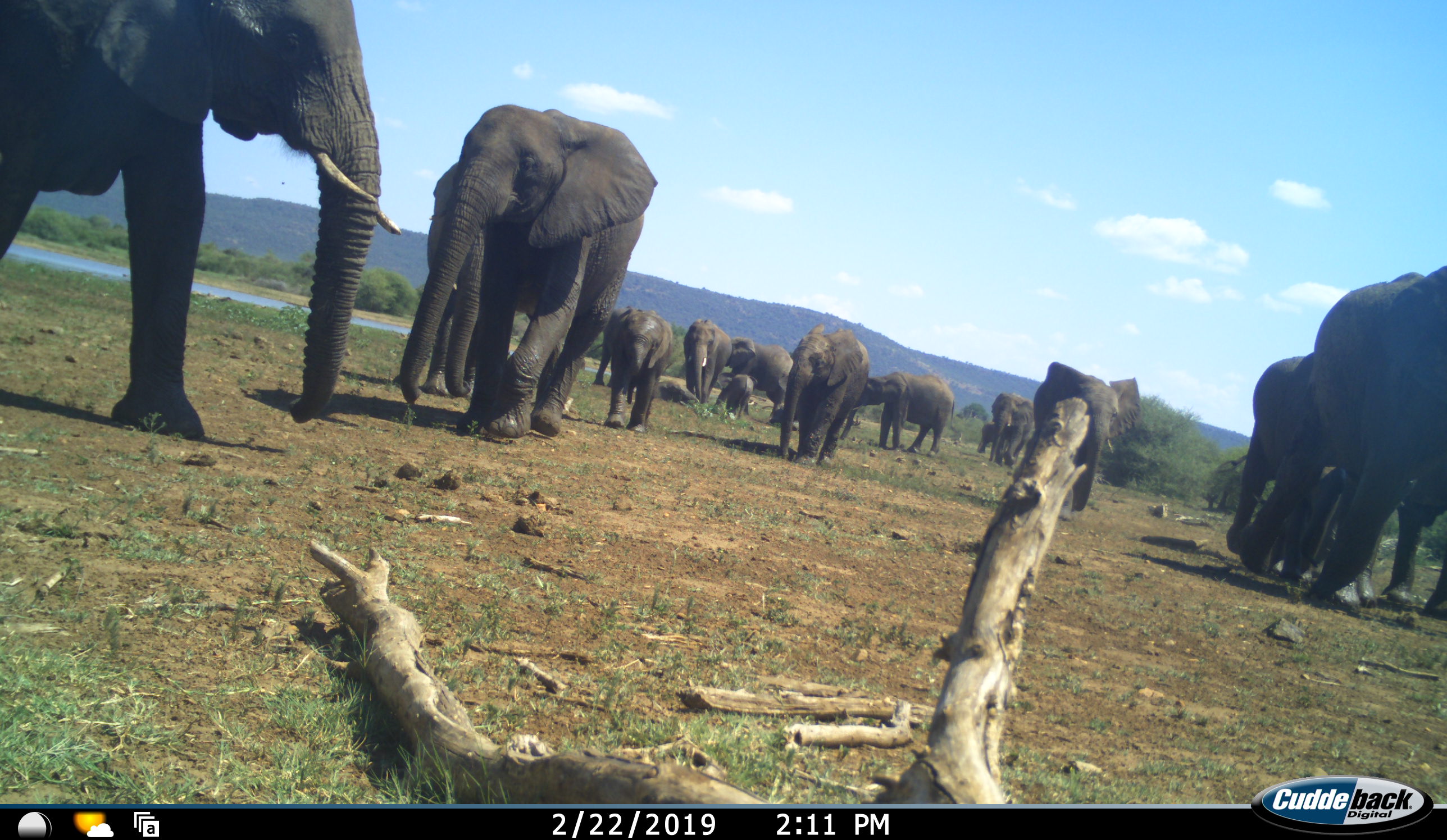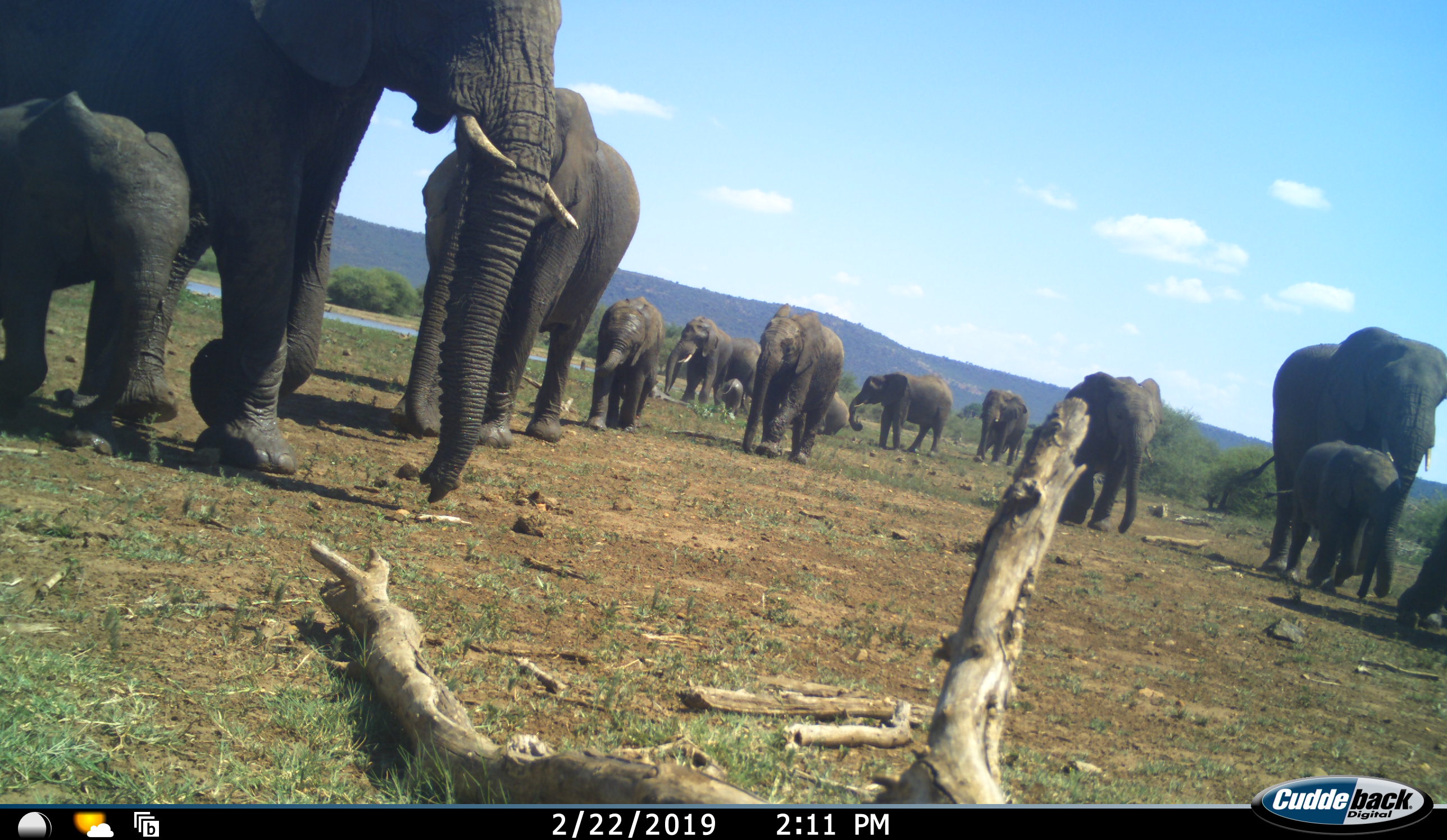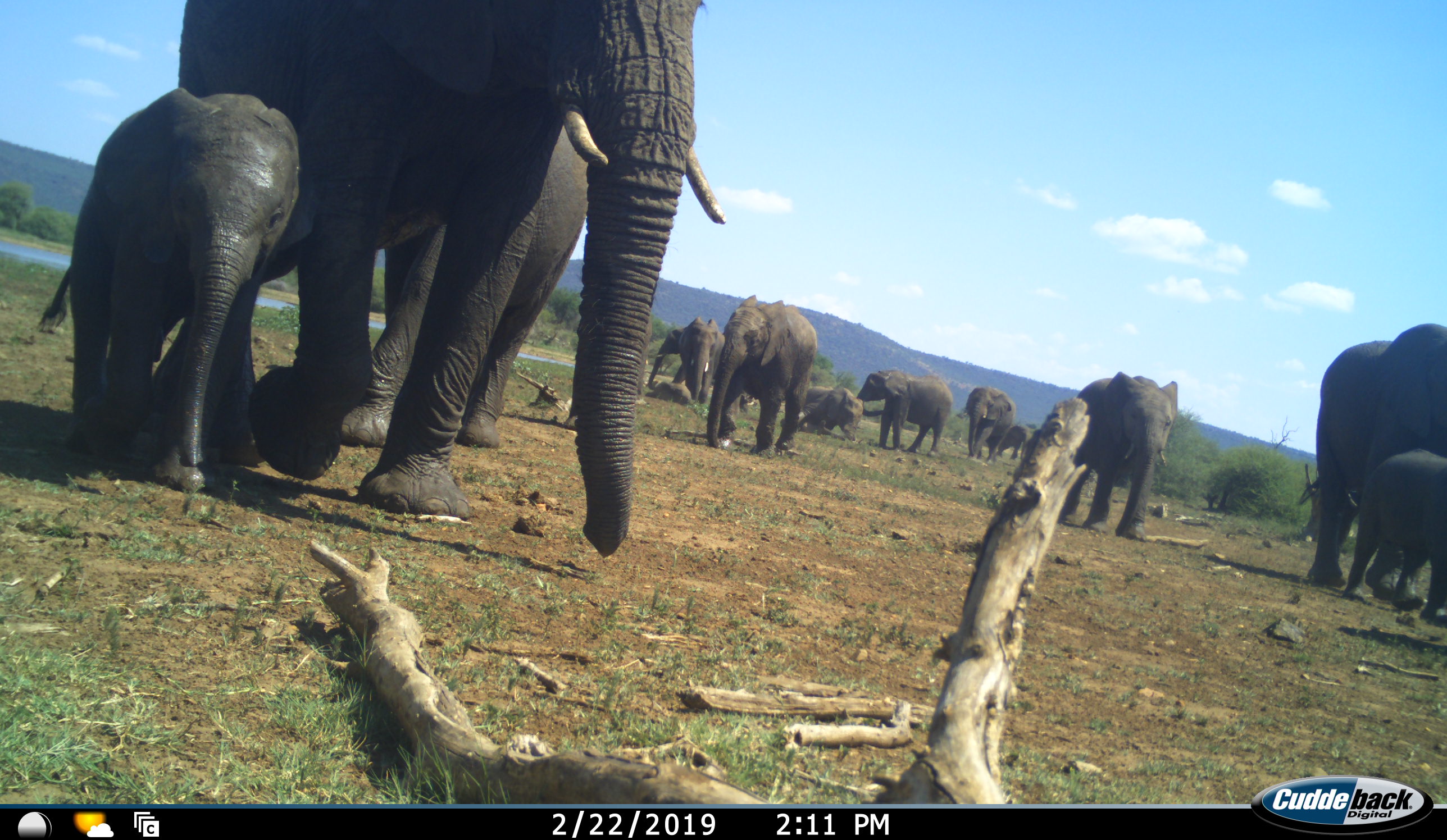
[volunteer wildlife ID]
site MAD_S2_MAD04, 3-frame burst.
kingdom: Animalia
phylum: Chordata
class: Mammalia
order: Proboscidea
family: Elephantidae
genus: Loxodonta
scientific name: Loxodonta africana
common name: african bush elephant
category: elephant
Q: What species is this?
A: Elephant (african bush elephant) (Loxodonta africana).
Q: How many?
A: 11-50.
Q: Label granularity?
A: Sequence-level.